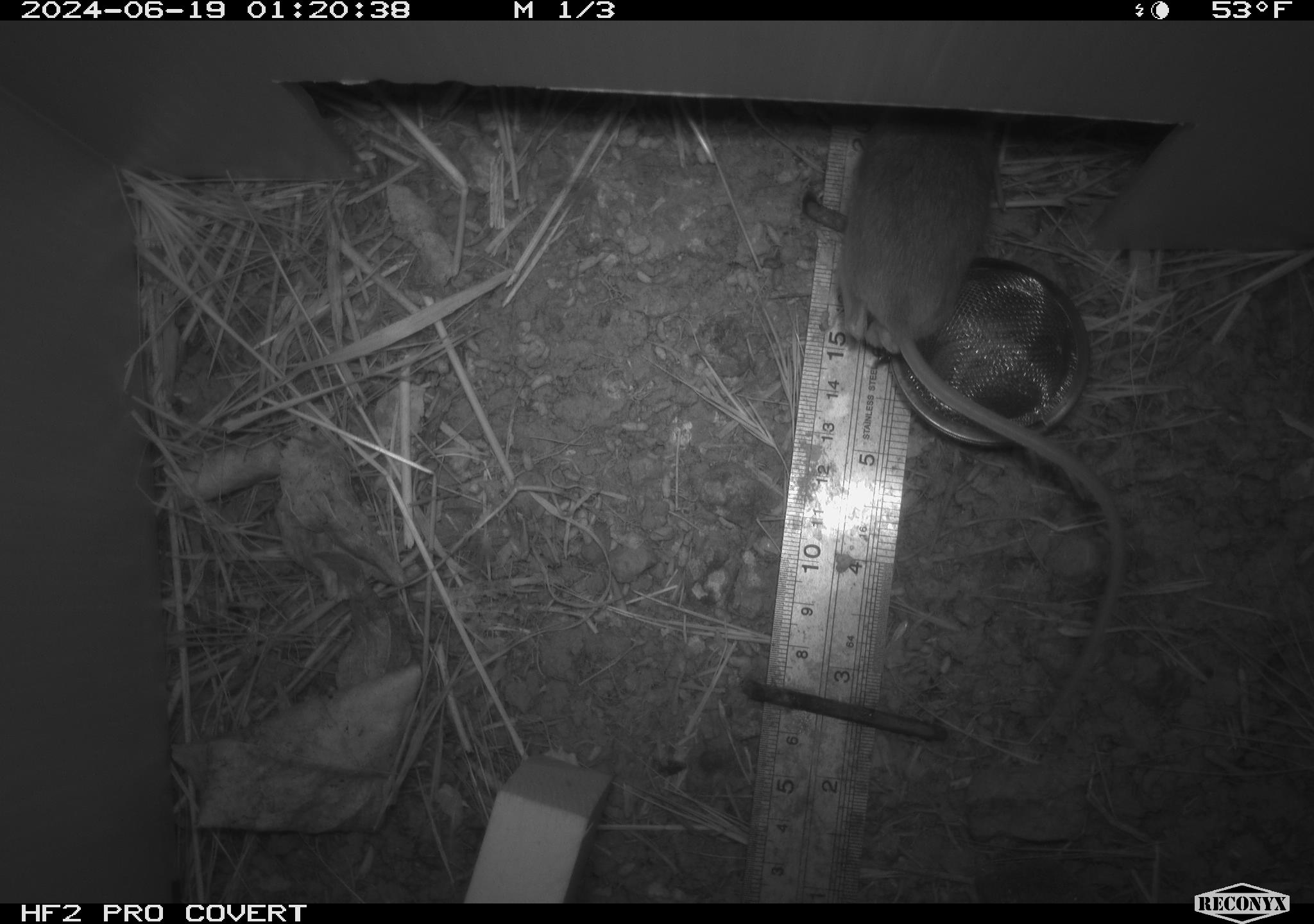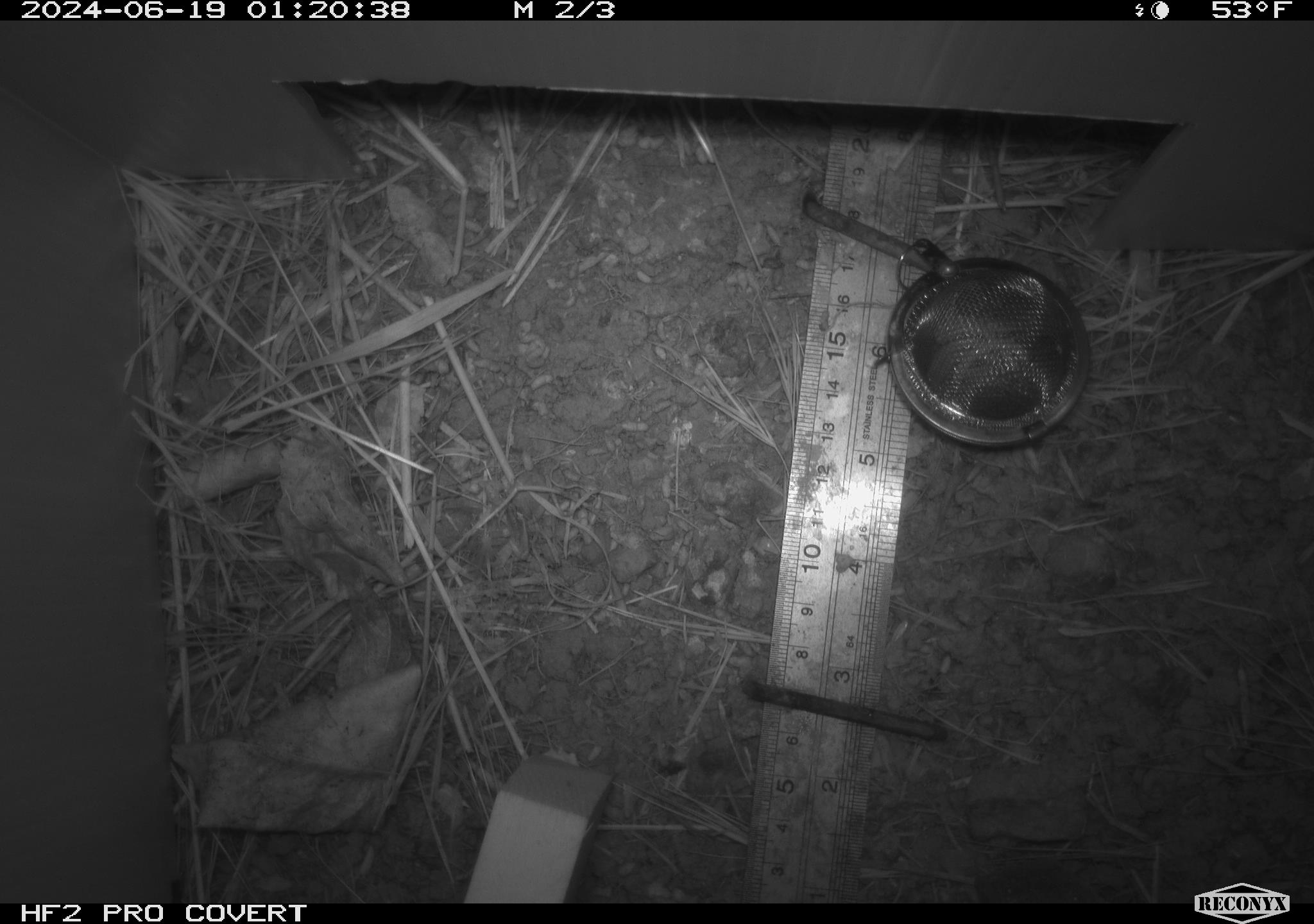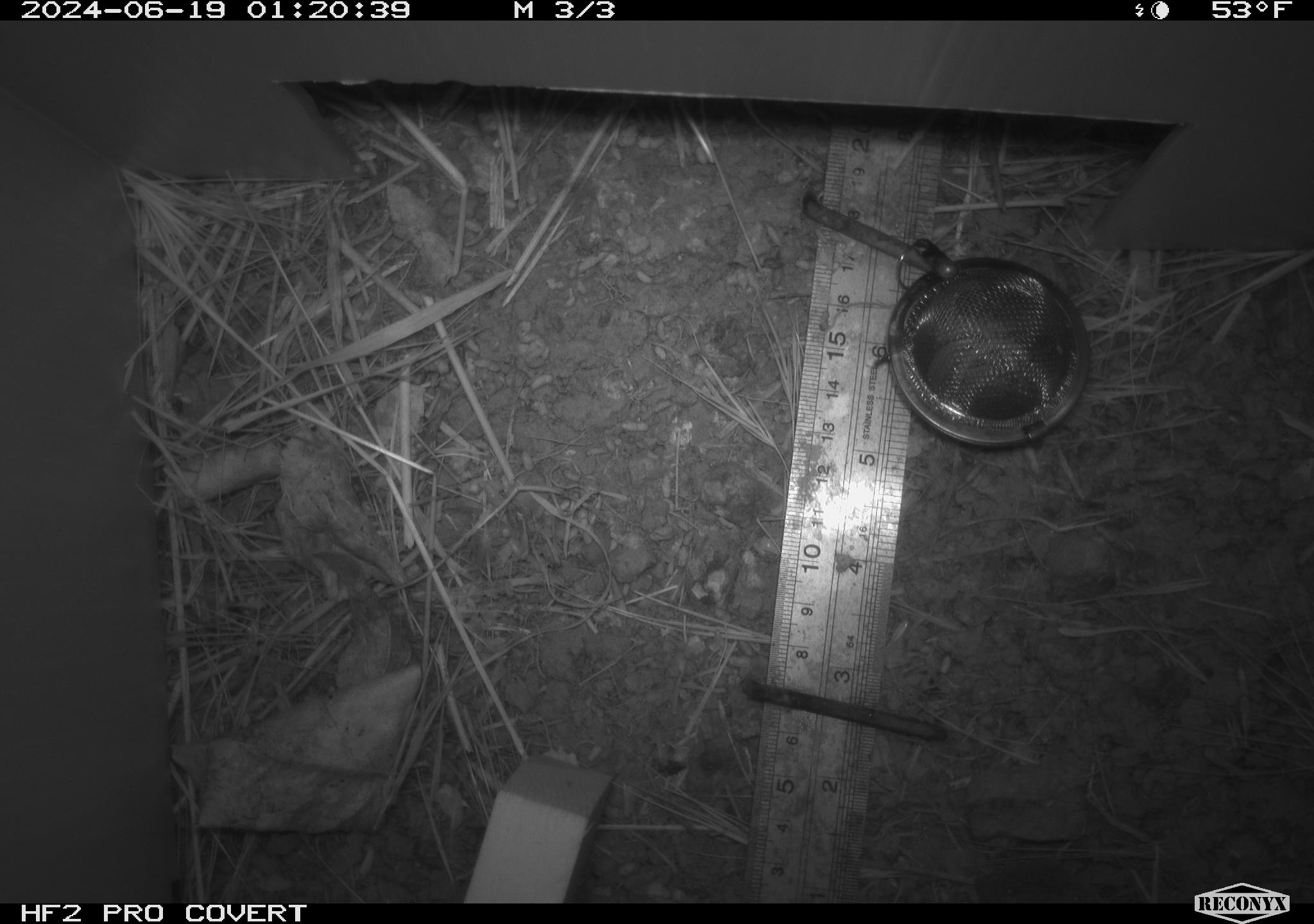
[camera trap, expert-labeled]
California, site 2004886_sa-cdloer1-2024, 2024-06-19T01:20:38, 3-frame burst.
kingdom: Animalia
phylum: Chordata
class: Mammalia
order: Rodentia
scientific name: Rodentia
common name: mouse species